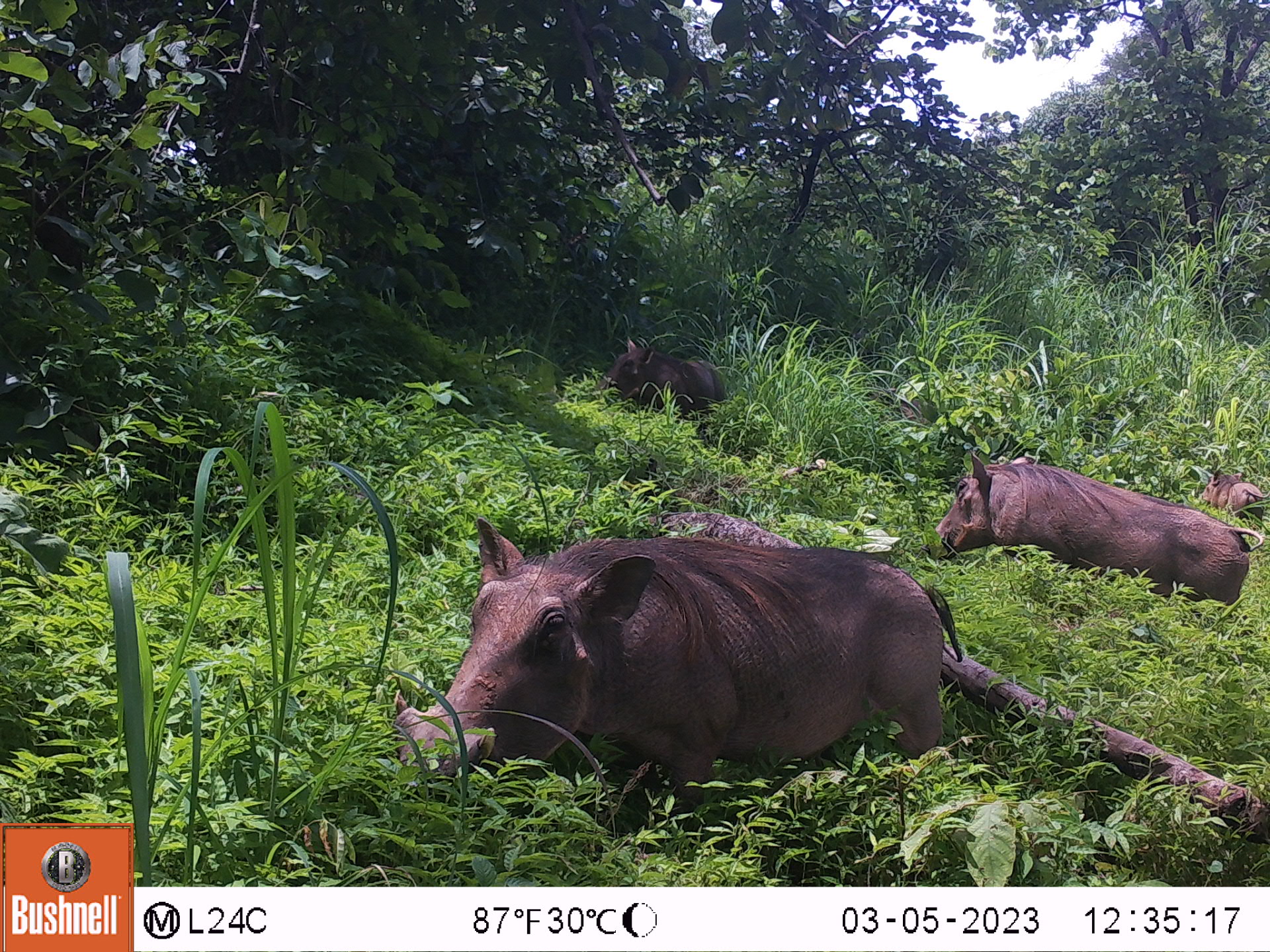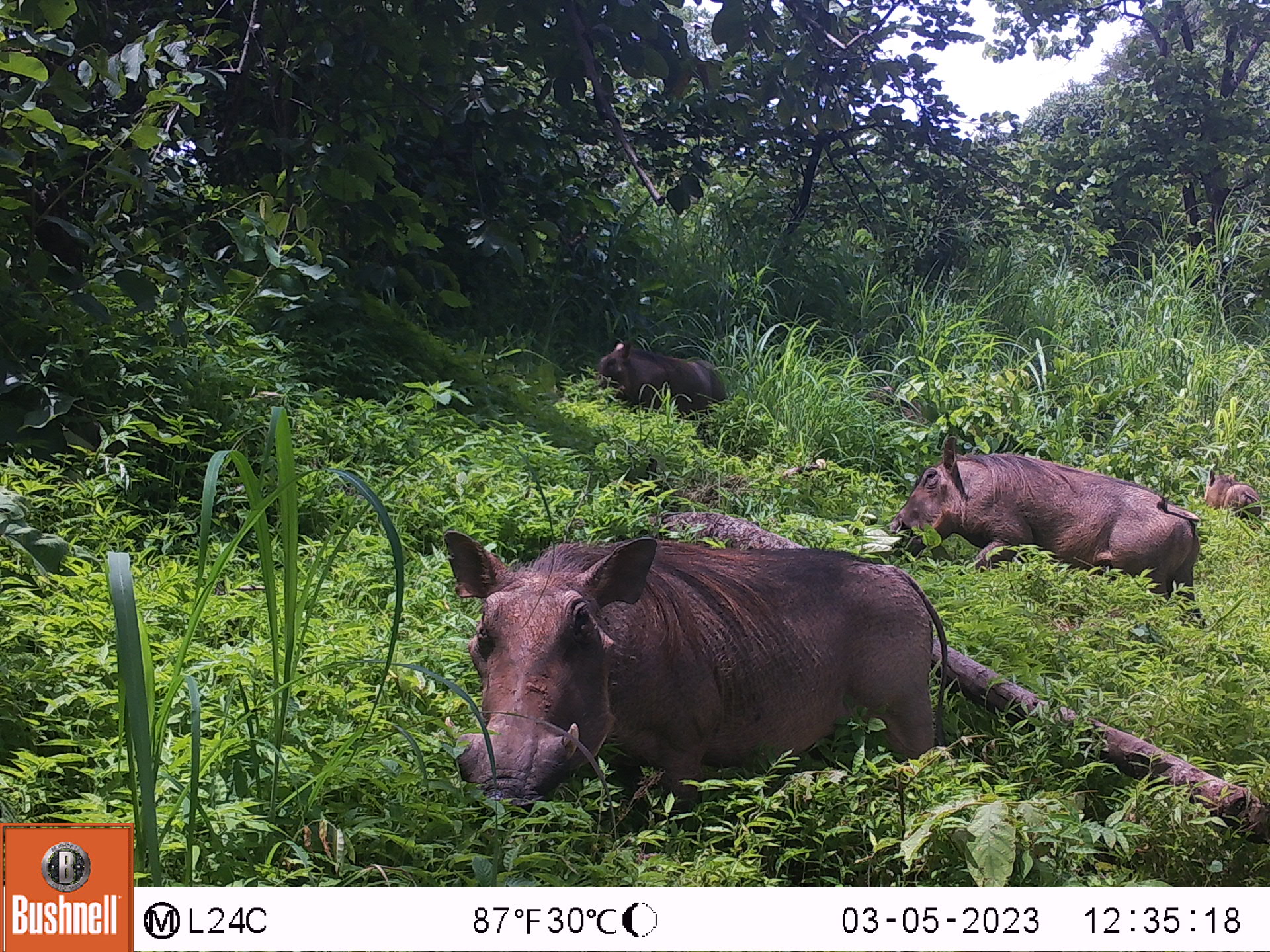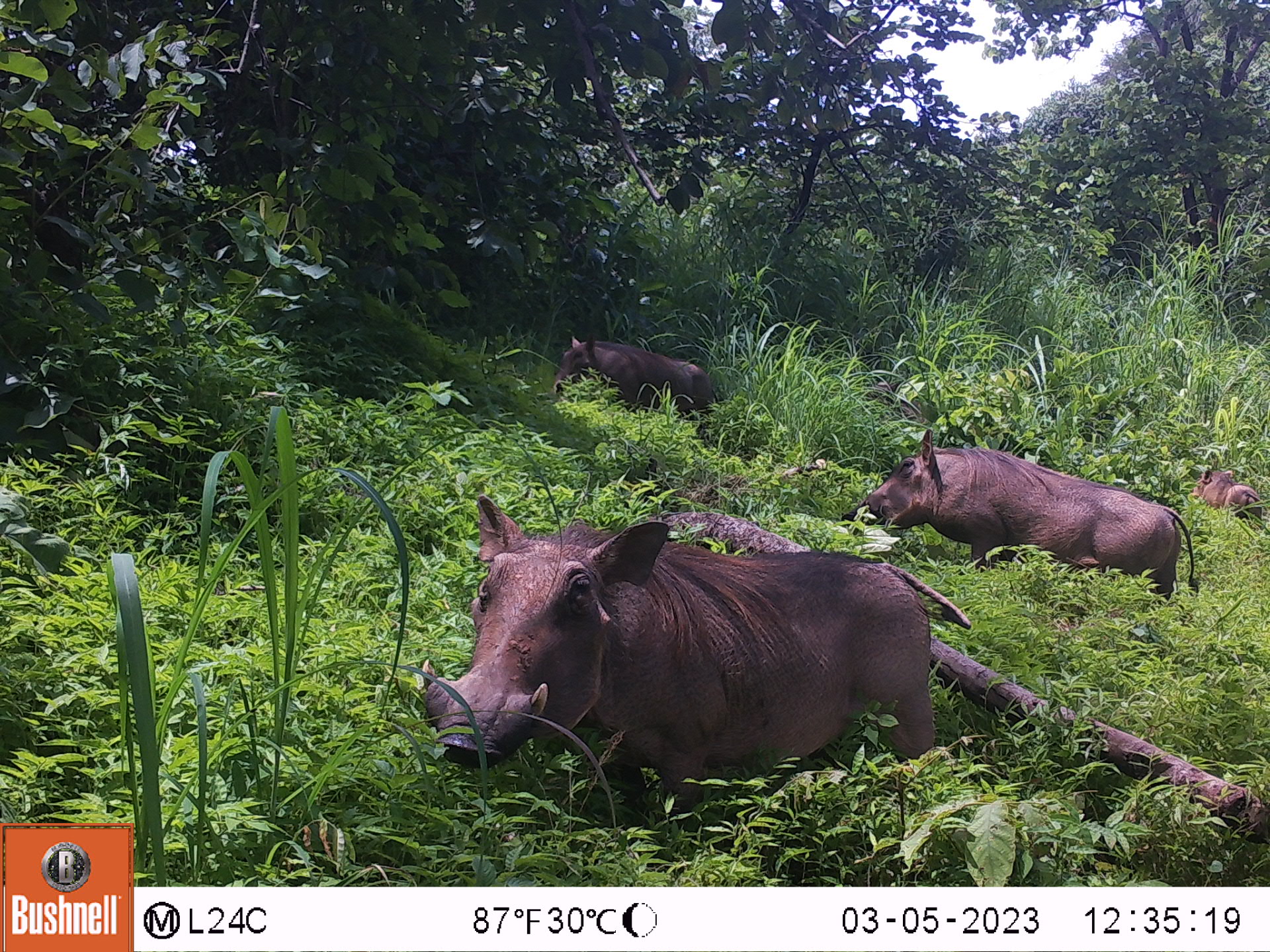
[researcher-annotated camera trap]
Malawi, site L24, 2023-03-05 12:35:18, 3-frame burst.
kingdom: Animalia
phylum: Chordata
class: Mammalia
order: Artiodactyla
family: Suidae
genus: Phacochoerus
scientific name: Phacochoerus africanus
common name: common warthog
Common warthog (Phacochoerus africanus), count 4.